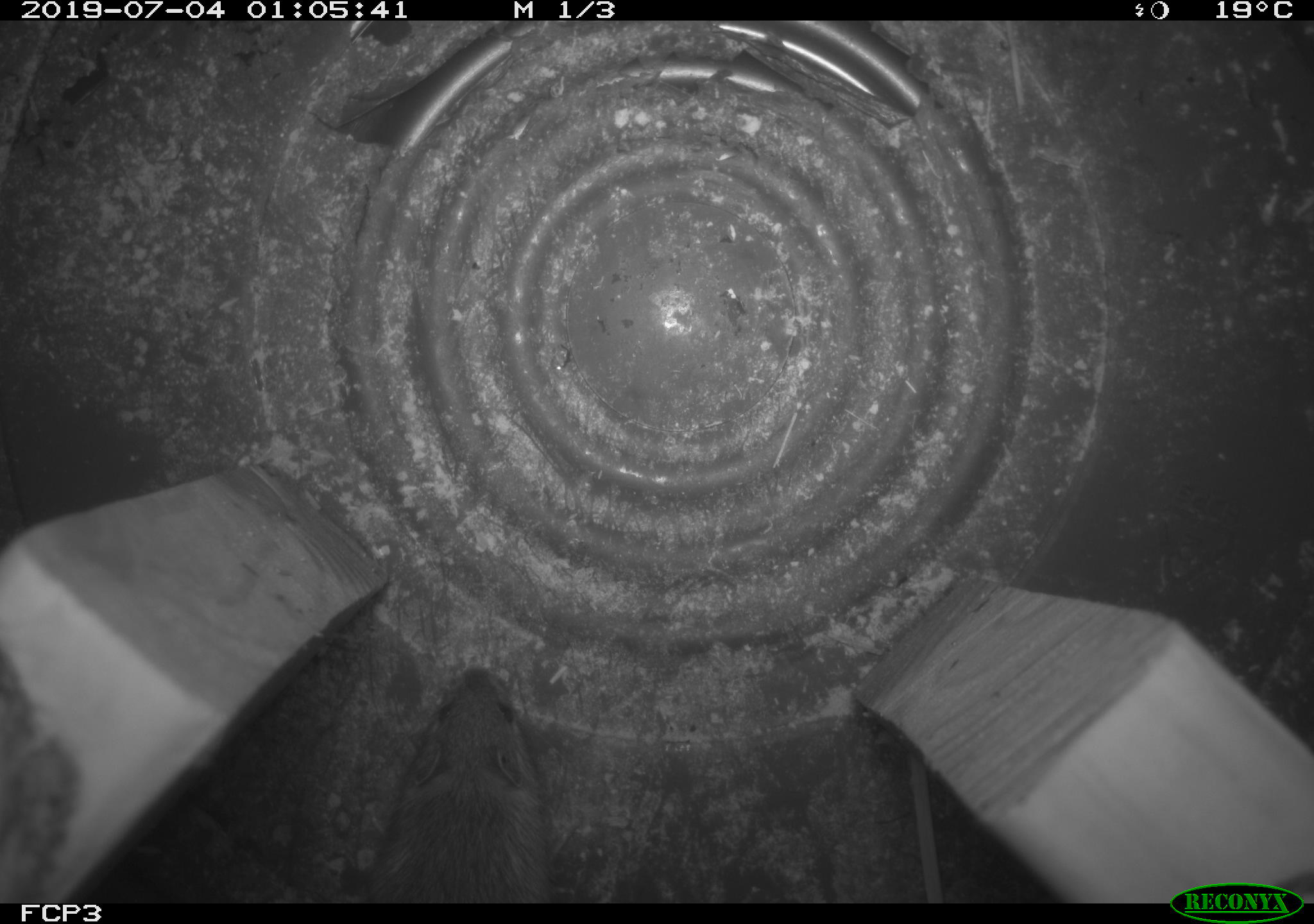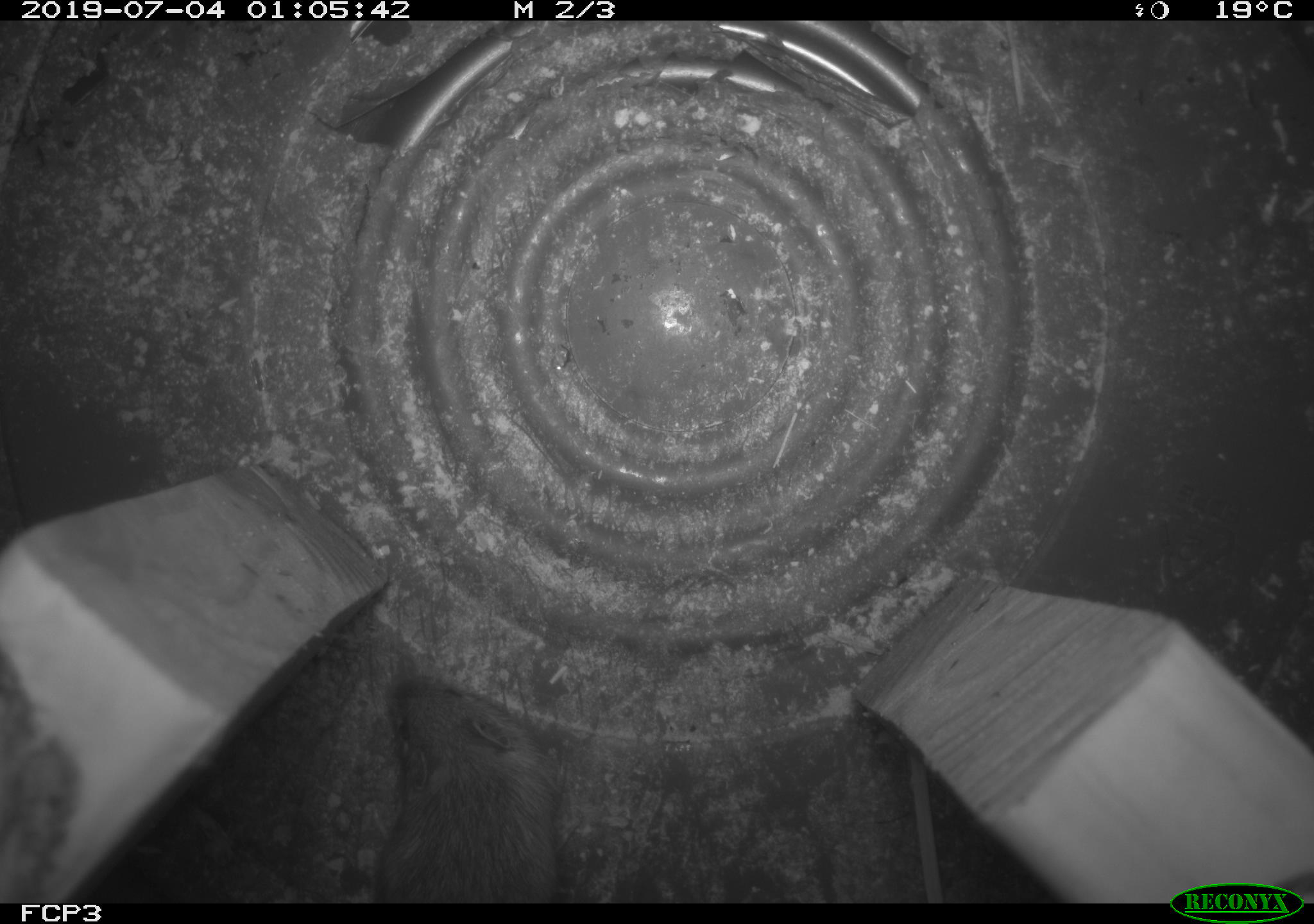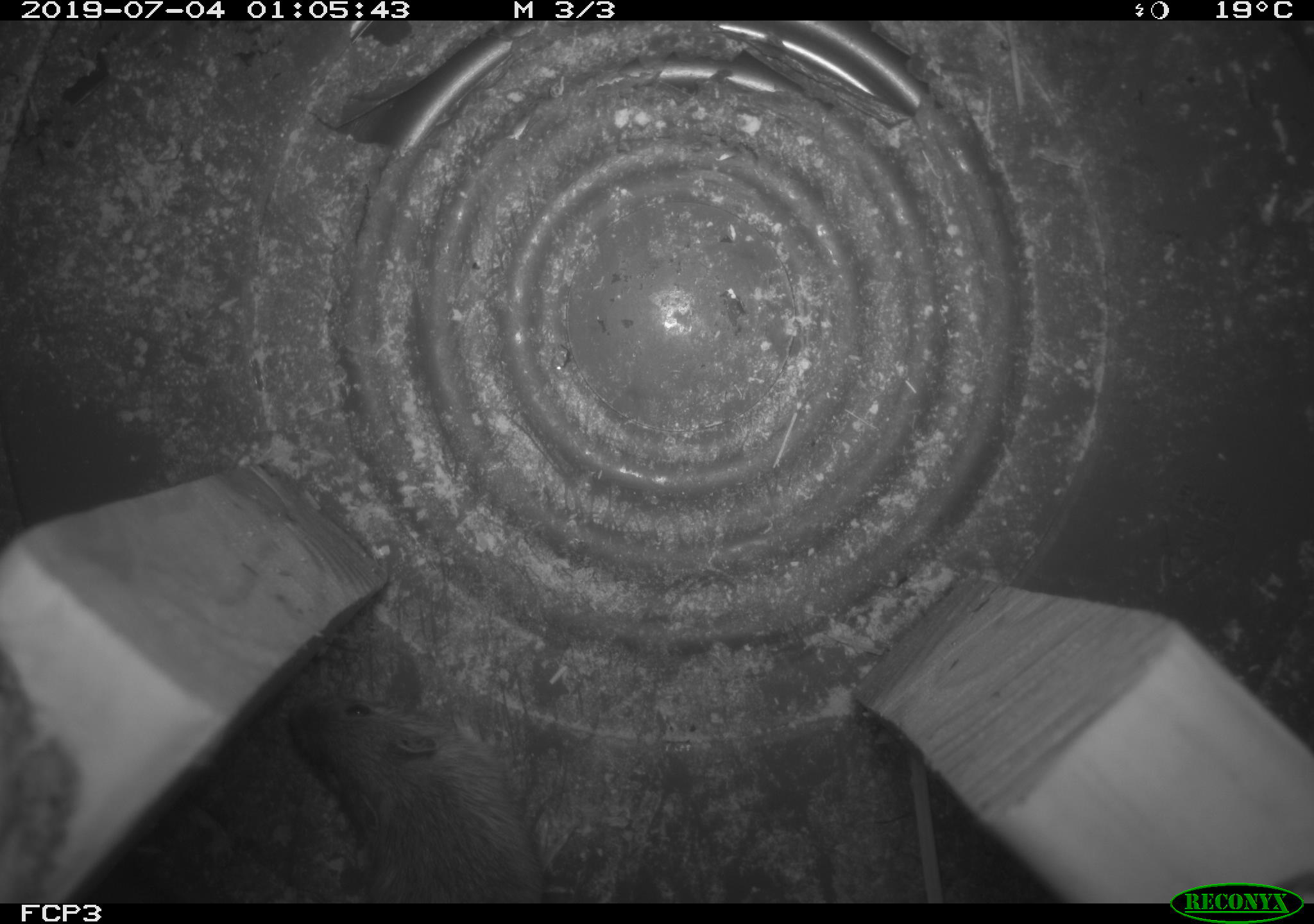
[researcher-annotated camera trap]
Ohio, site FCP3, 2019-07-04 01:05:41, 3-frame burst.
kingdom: Animalia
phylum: Chordata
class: Mammalia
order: Rodentia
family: Zapodidae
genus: Napaeozapus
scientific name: Napaeozapus insignis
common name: woodland jumping mouse